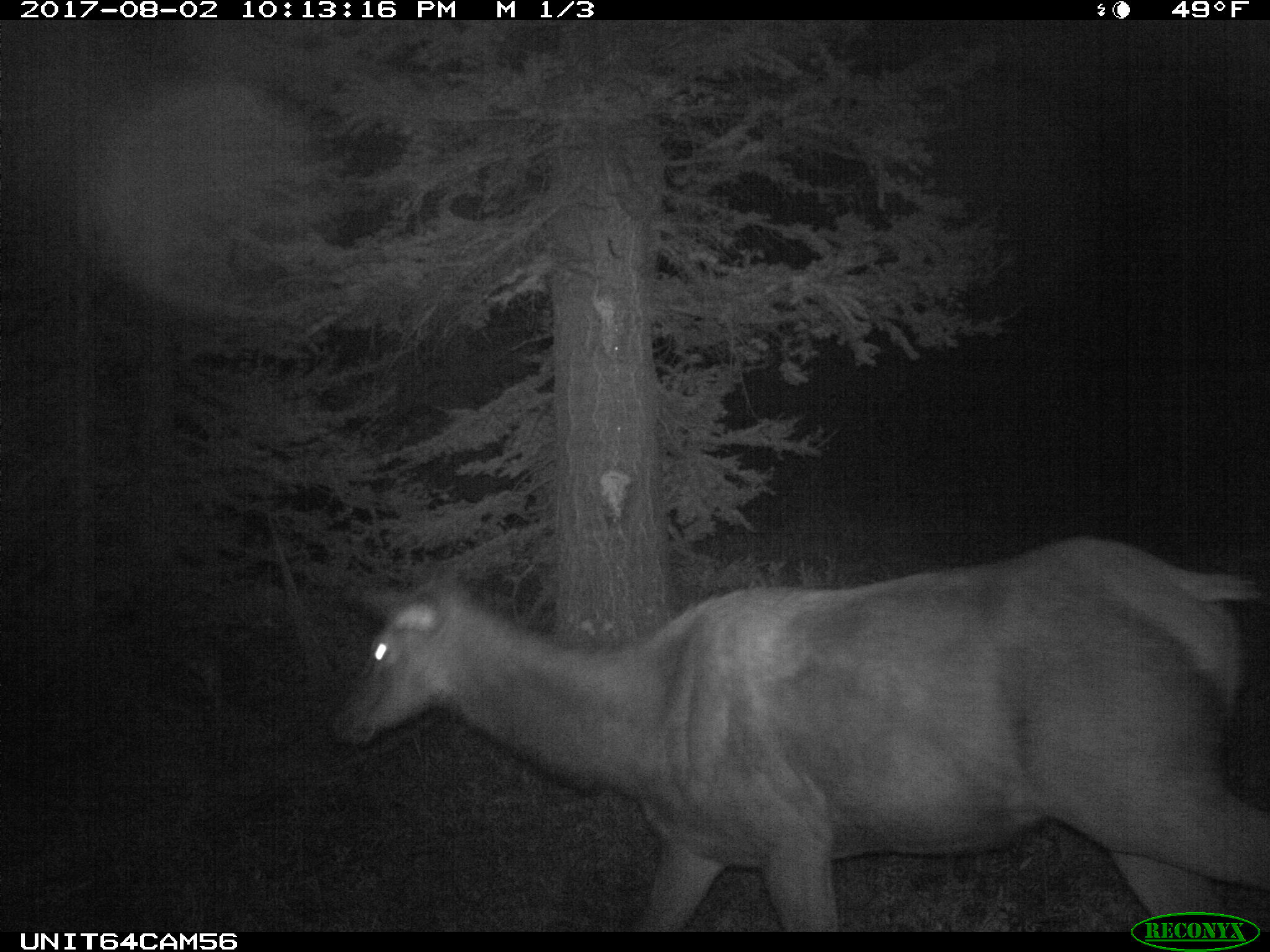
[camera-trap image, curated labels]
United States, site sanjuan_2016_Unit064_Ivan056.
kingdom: Animalia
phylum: Chordata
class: Mammalia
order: Artiodactyla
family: Cervidae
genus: Cervus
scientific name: Cervus elaphus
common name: red deer